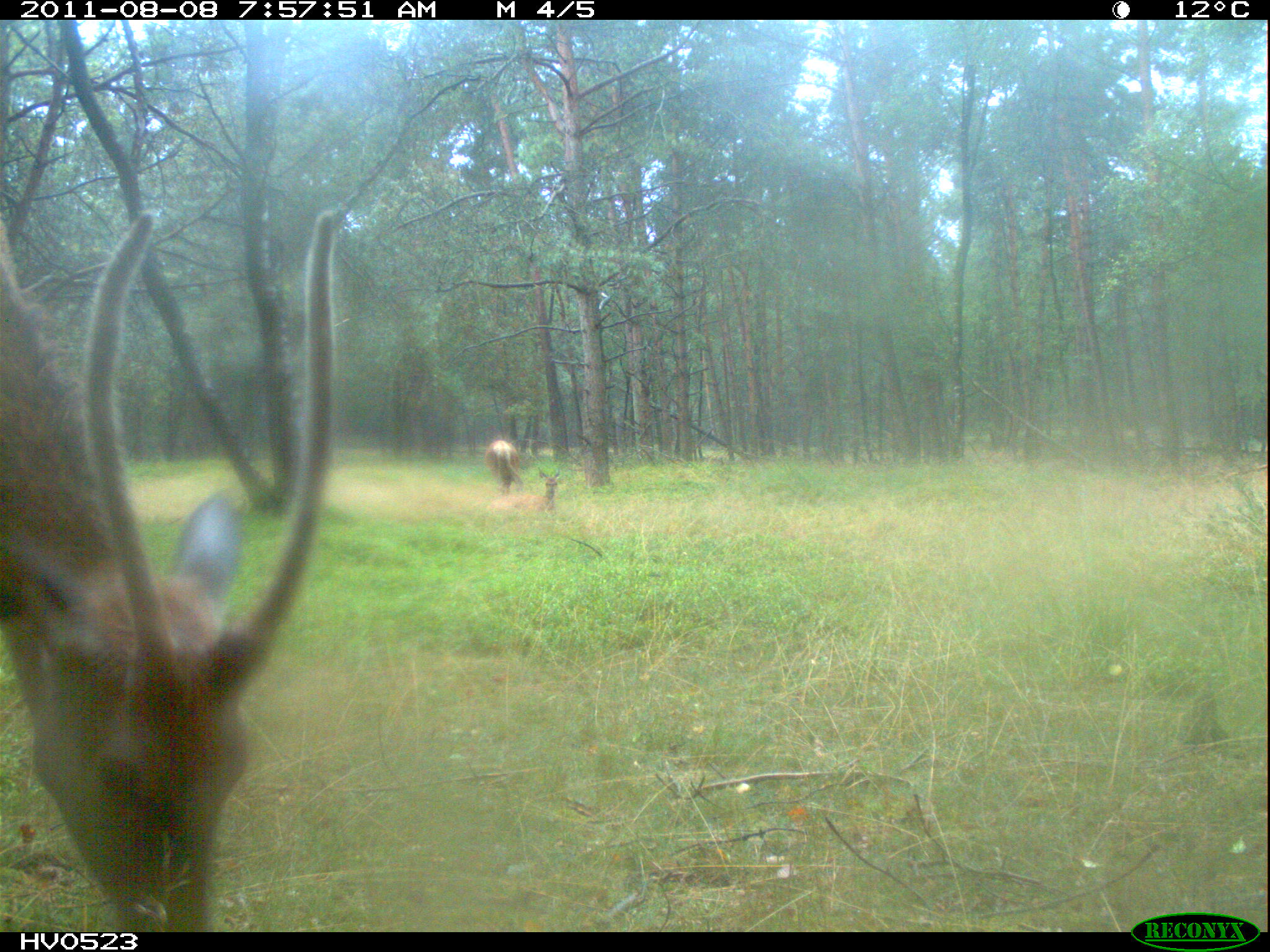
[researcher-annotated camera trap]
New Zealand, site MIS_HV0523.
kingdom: Animalia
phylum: Chordata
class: Mammalia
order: Artiodactyla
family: Cervidae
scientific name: Cervidae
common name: deer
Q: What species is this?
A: Deer (Cervidae).